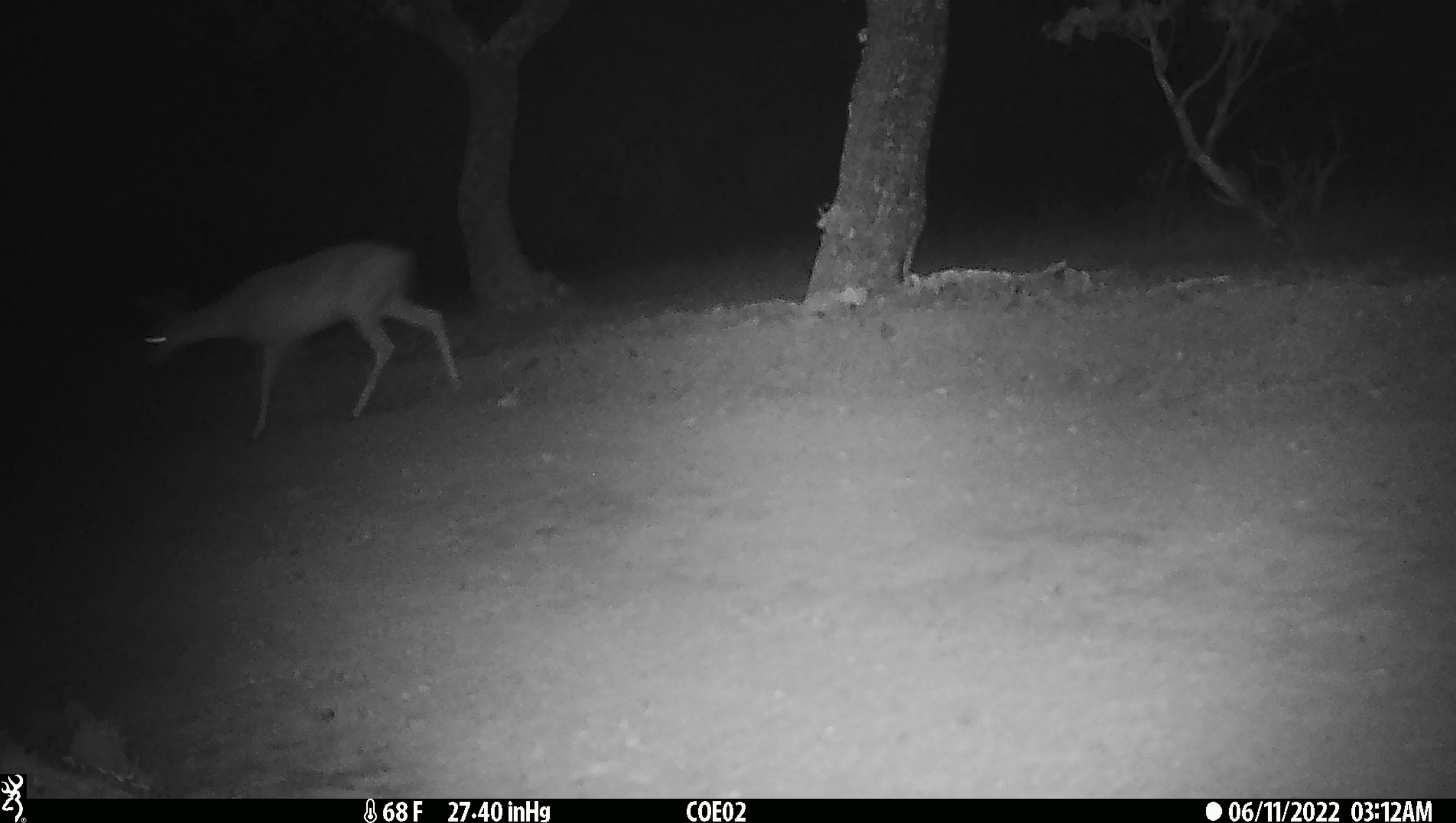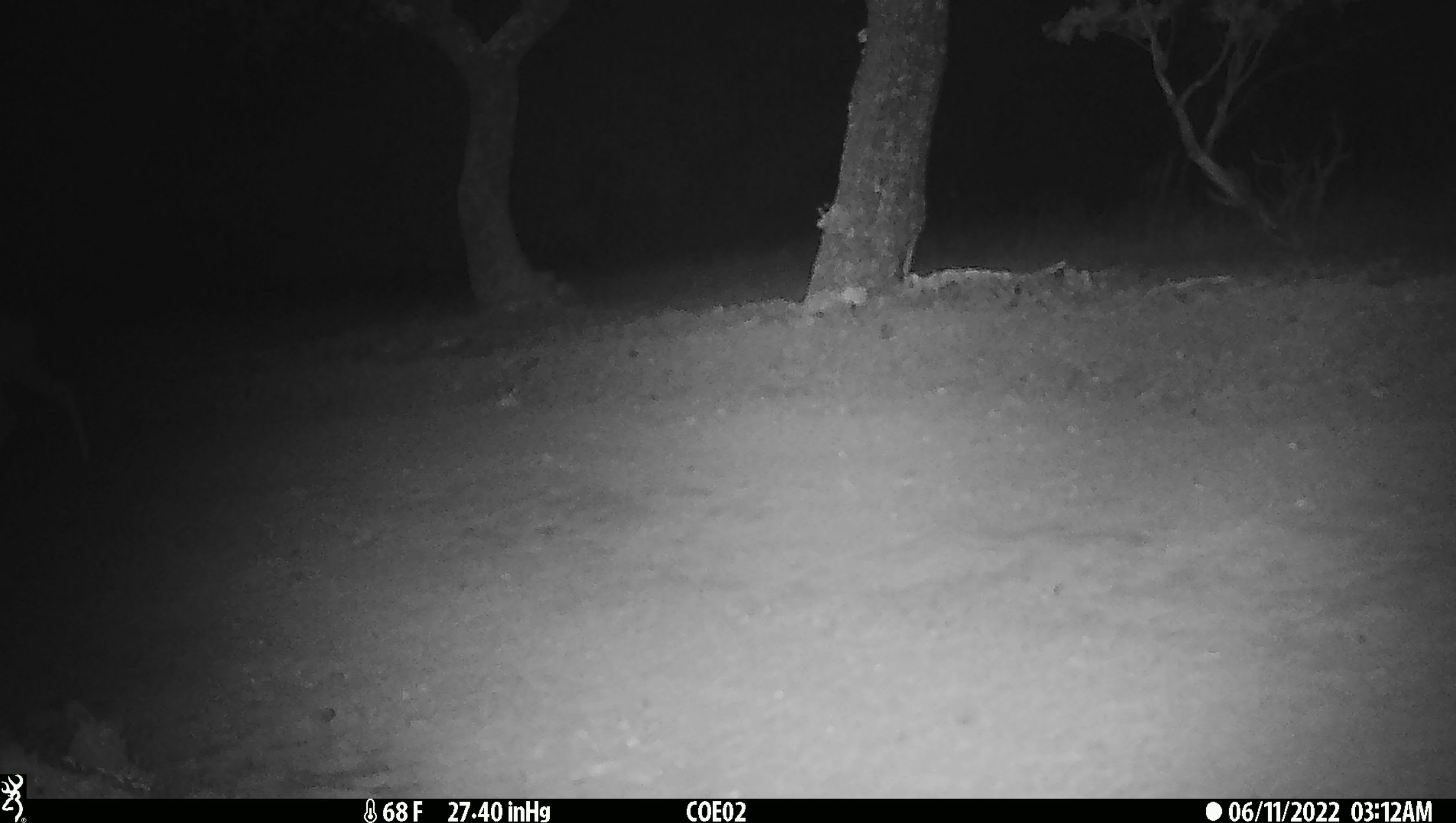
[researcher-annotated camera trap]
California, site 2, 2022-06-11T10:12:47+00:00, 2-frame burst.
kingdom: Animalia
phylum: Chordata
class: Mammalia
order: Artiodactyla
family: Cervidae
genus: Odocoileus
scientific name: Odocoileus hemionus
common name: mule deer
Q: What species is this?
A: Mule deer (Odocoileus hemionus).